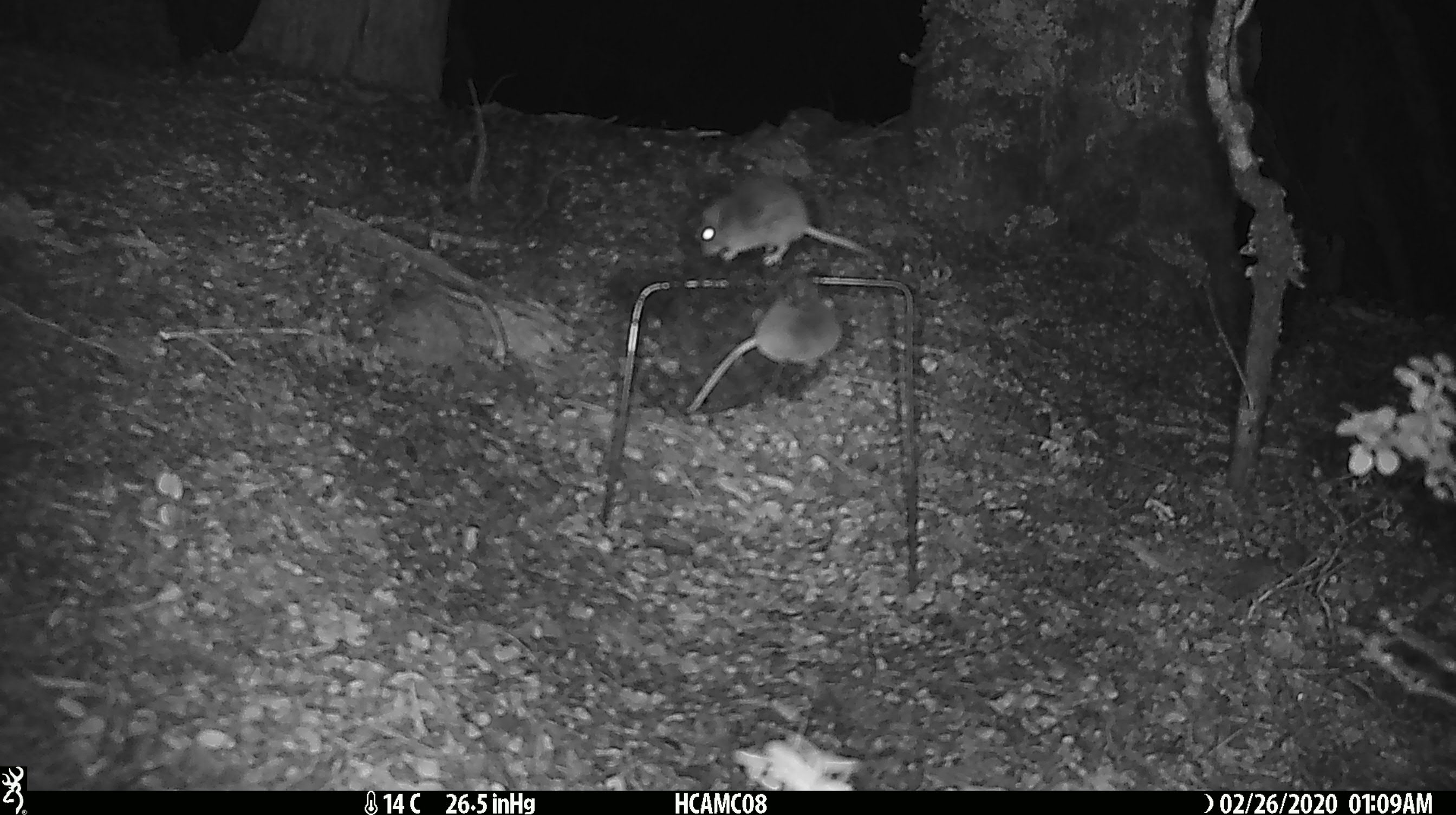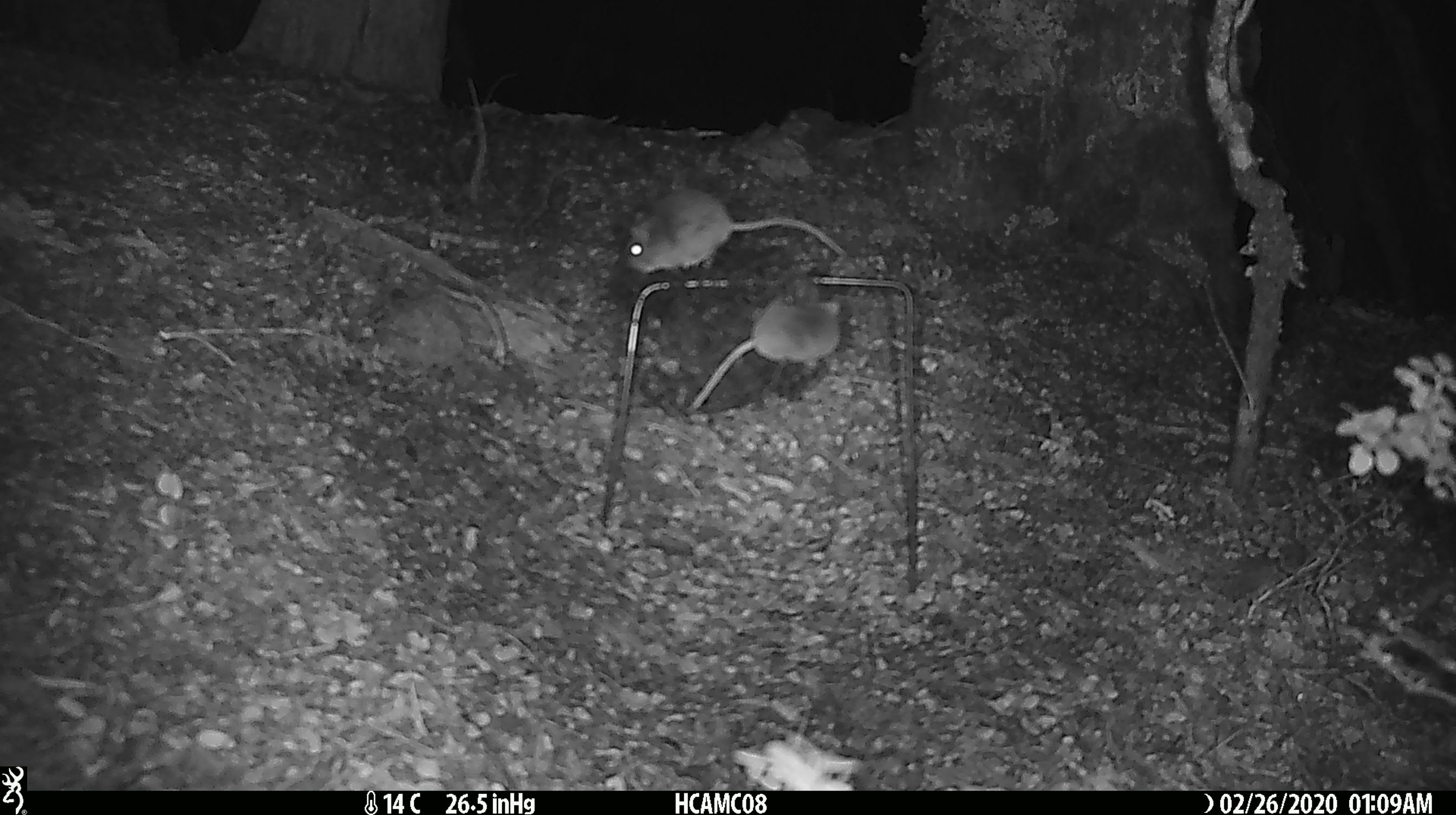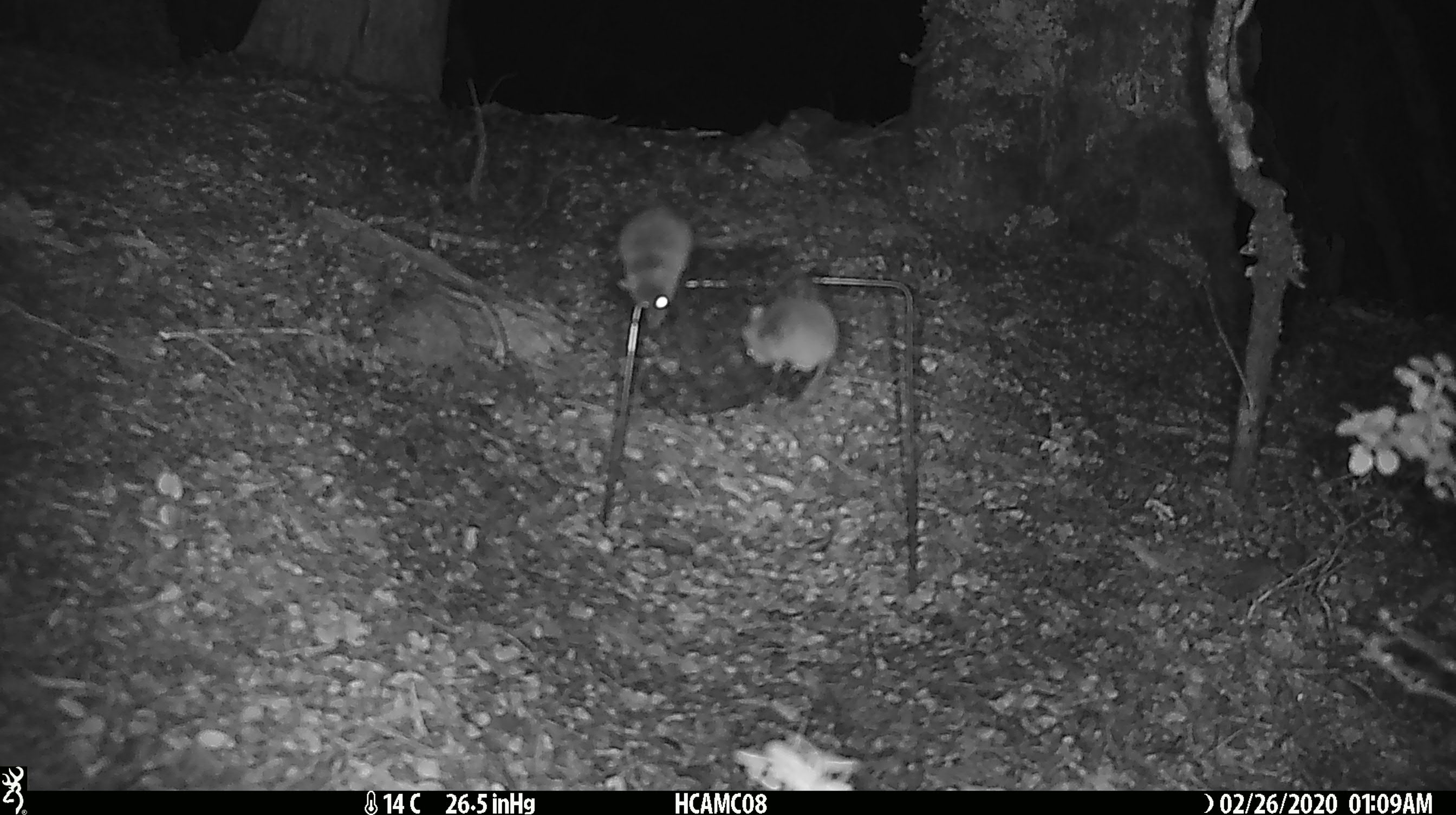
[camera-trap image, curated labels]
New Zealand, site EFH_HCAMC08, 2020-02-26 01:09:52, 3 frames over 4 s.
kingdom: Animalia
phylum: Chordata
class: Mammalia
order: Rodentia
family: Muridae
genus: Mus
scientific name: Mus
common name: mouse